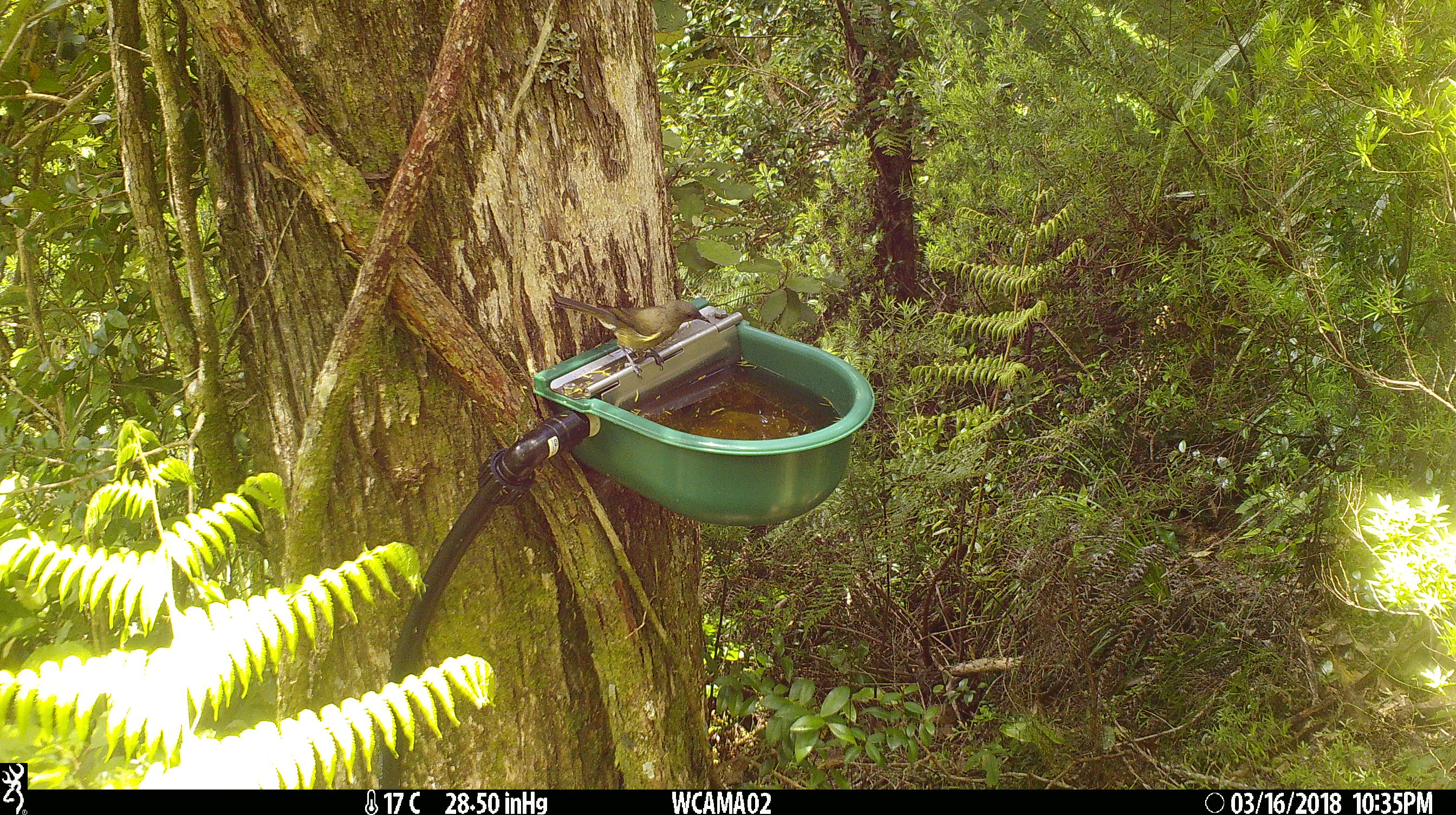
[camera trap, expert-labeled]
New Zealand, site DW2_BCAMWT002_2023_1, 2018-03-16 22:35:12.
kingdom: Animalia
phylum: Chordata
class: Aves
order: Passeriformes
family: Meliphagidae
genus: Anthornis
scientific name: Anthornis melanura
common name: new zealand bellbird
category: bellbird